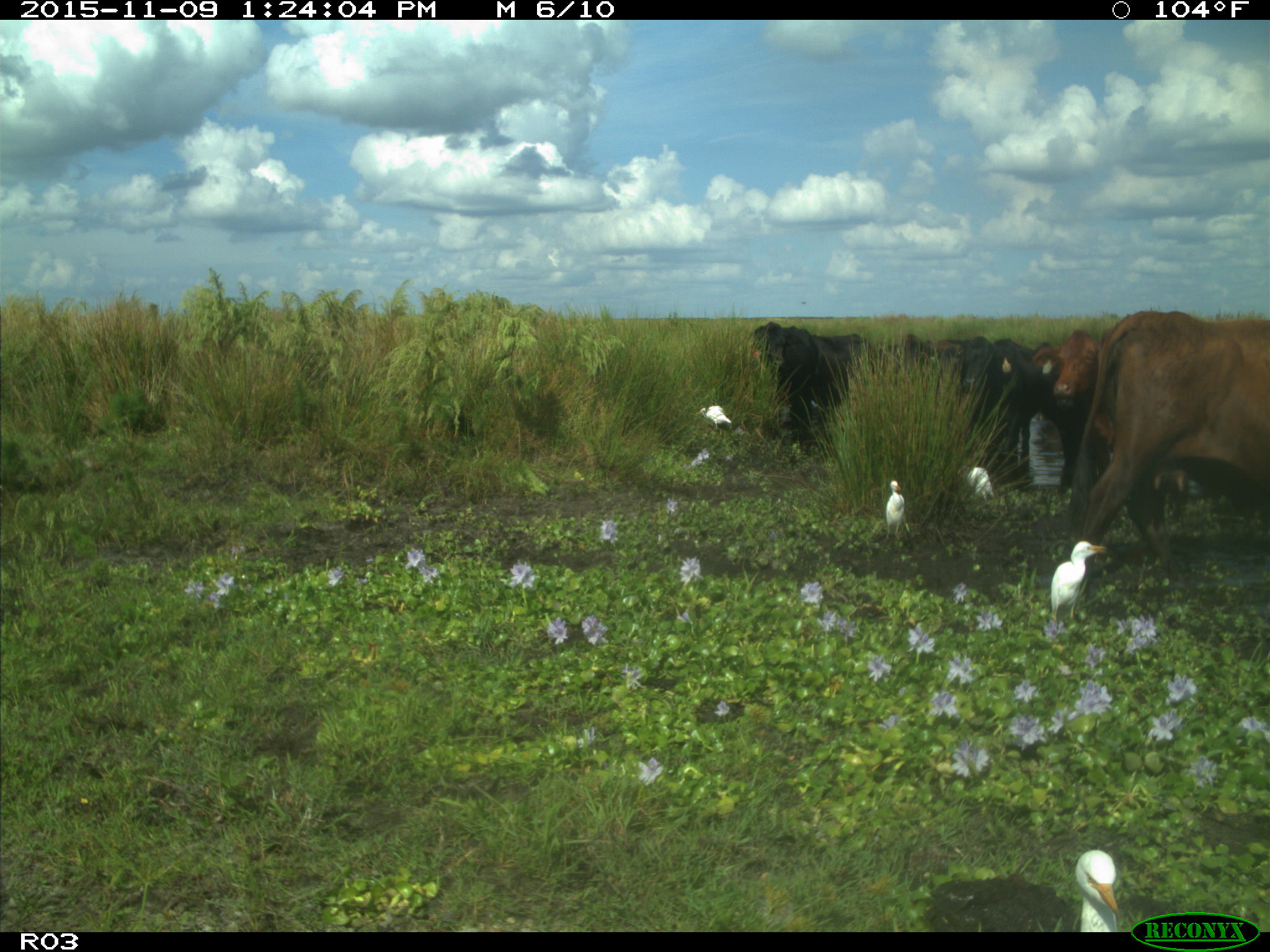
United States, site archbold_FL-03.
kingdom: Animalia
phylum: Chordata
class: Mammalia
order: Artiodactyla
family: Bovidae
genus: Bos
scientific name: Bos taurus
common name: domestic cow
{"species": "Bos taurus (domestic cow)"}